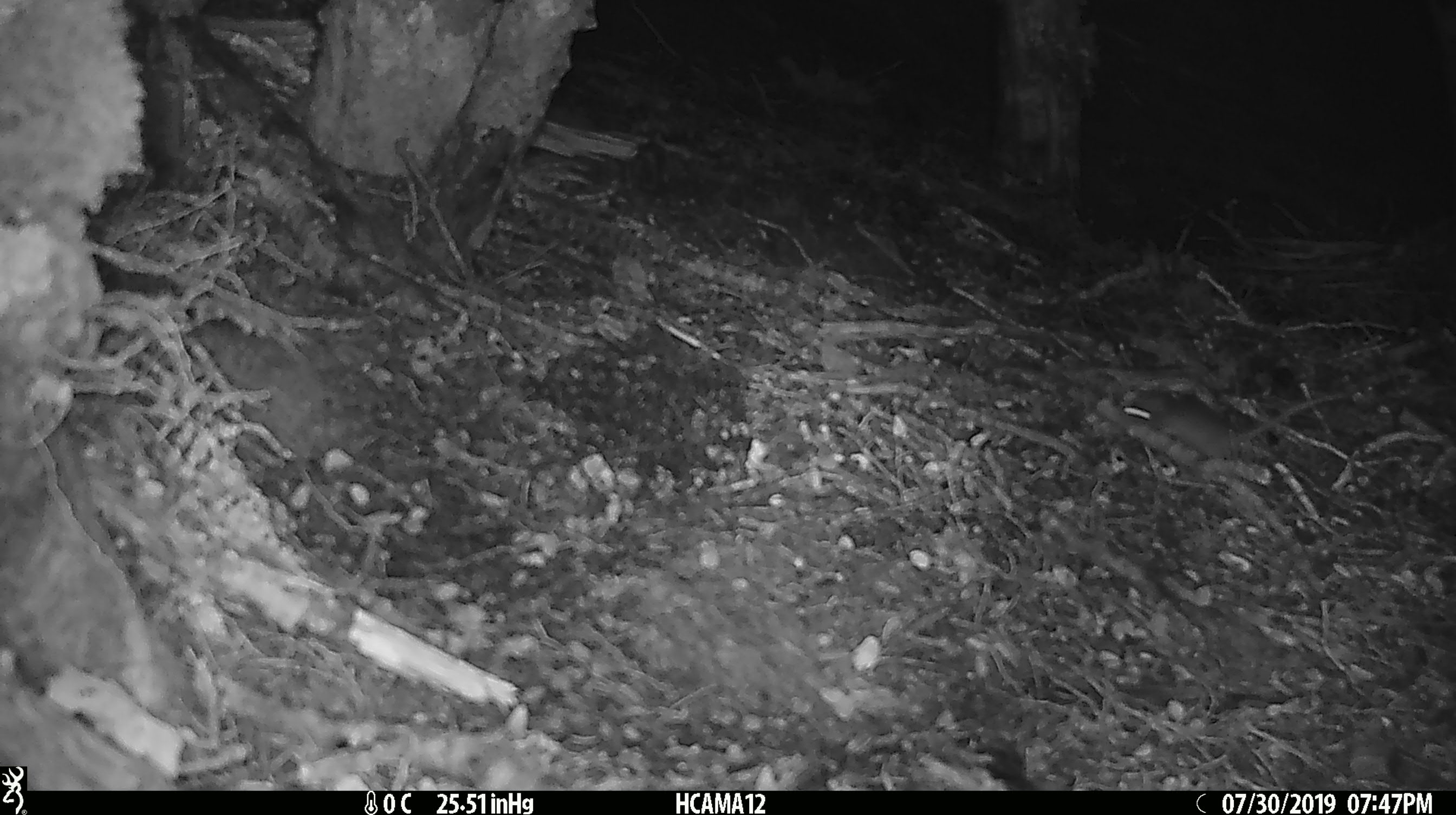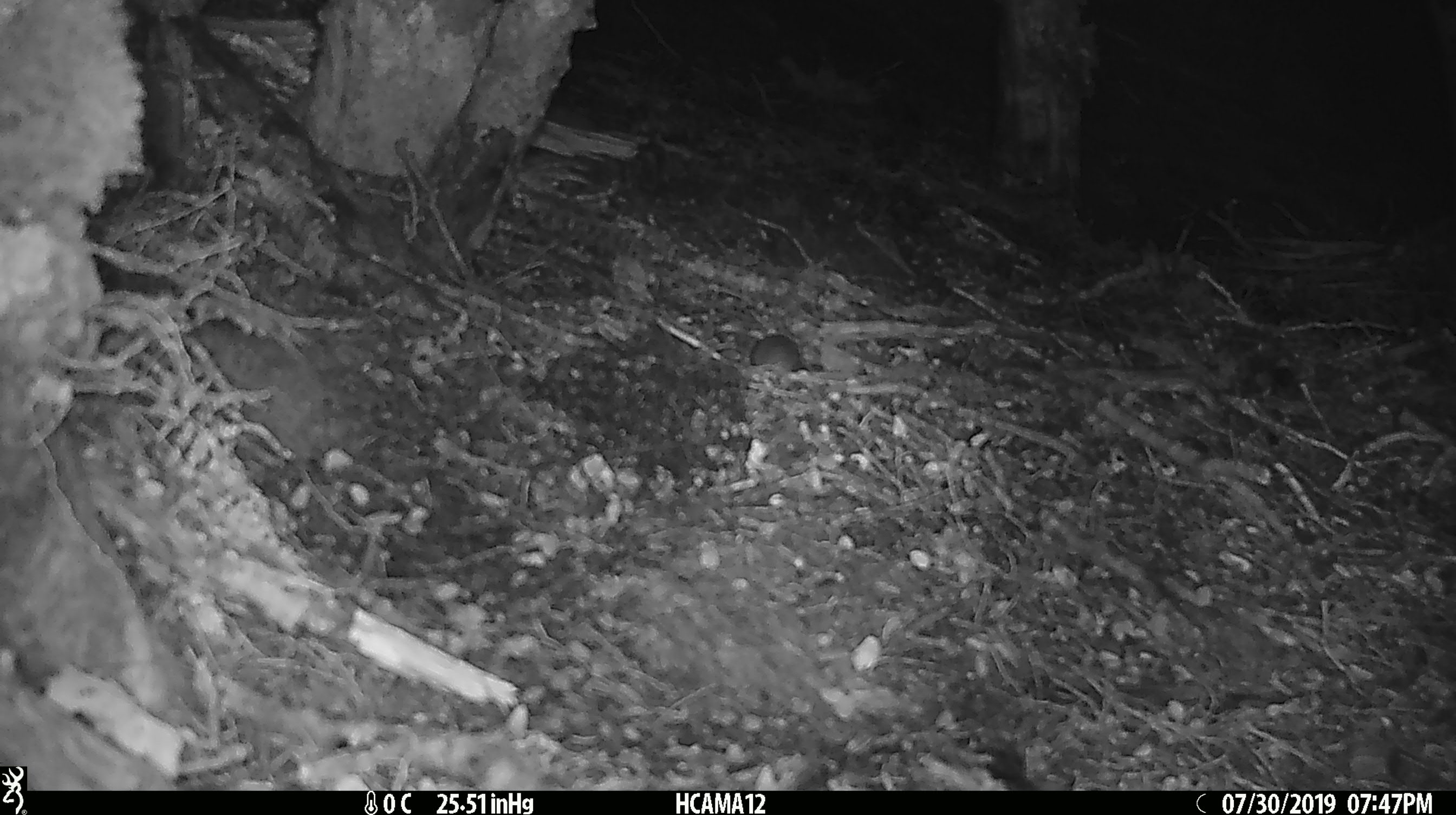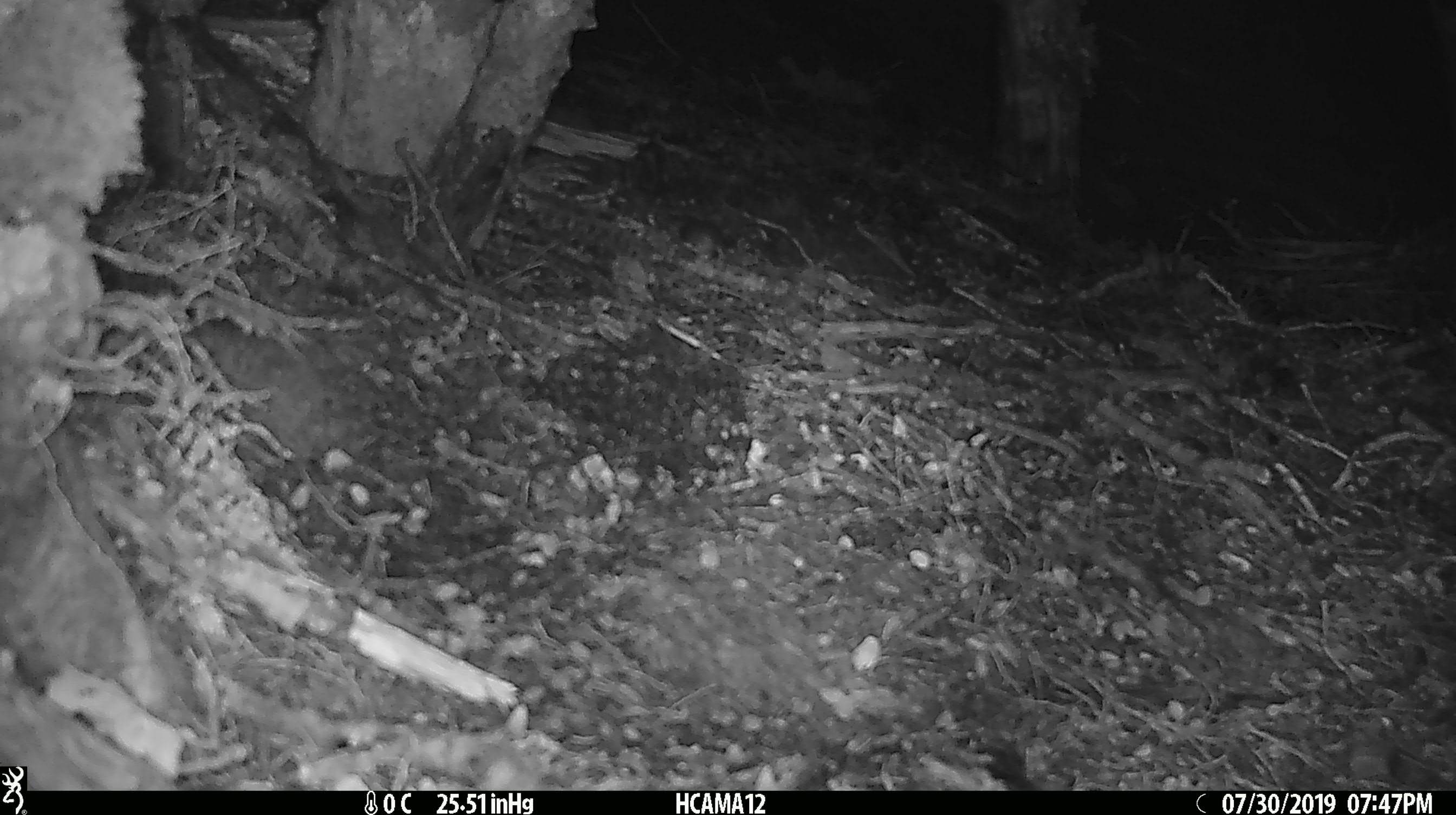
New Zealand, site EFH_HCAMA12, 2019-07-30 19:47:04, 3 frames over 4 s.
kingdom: Animalia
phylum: Chordata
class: Mammalia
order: Rodentia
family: Muridae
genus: Mus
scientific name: Mus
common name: mouse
Mouse (Mus).